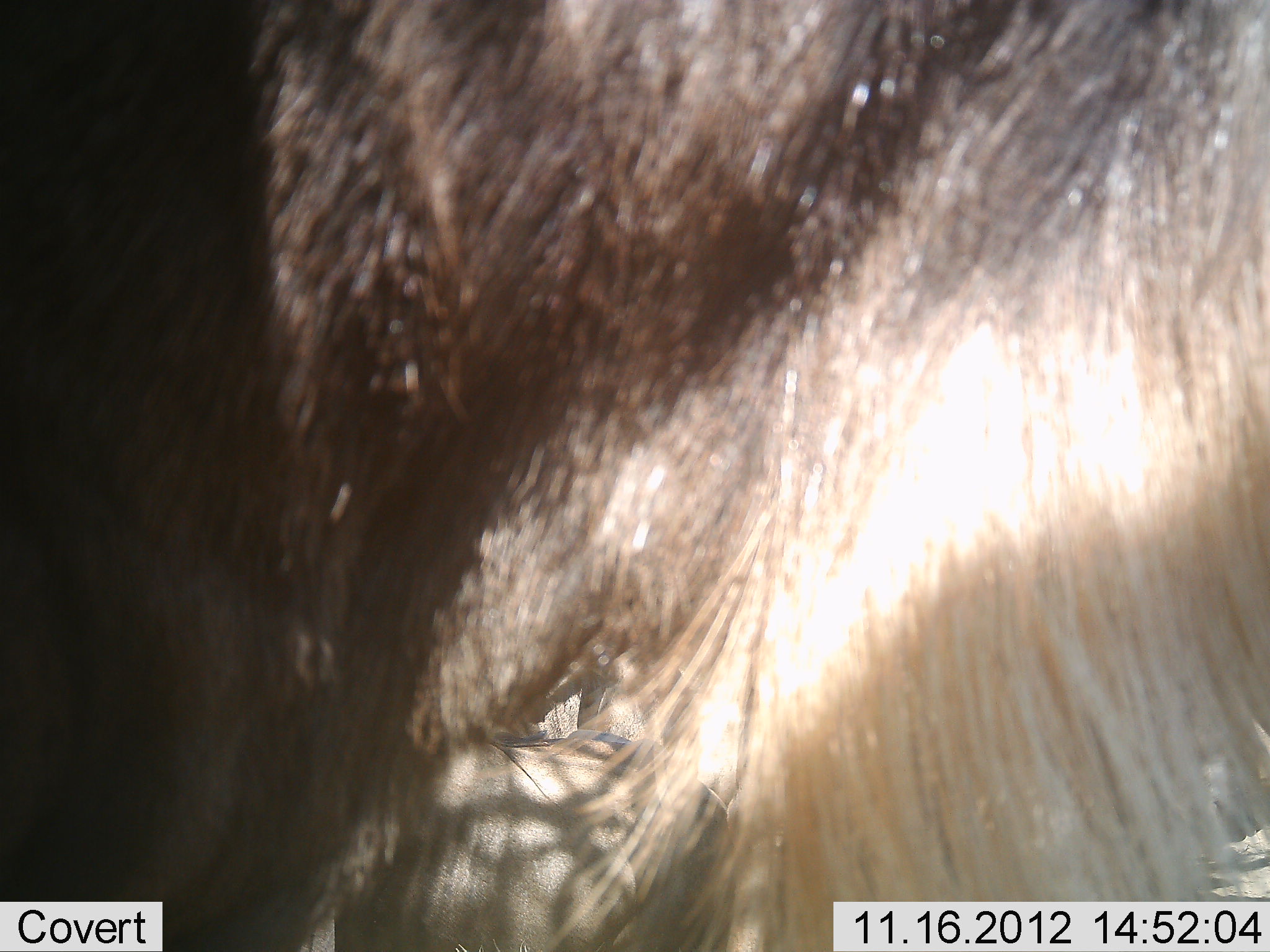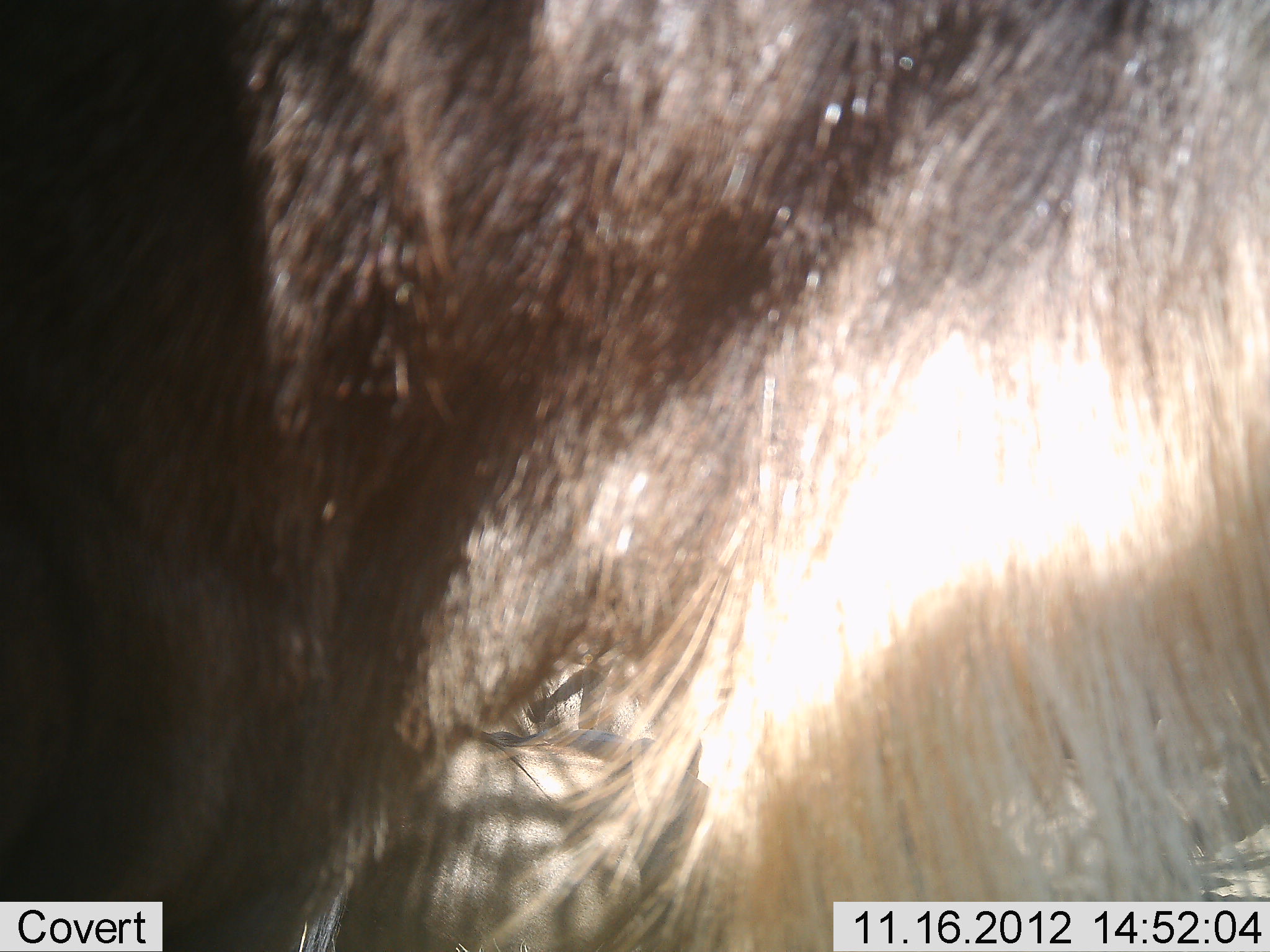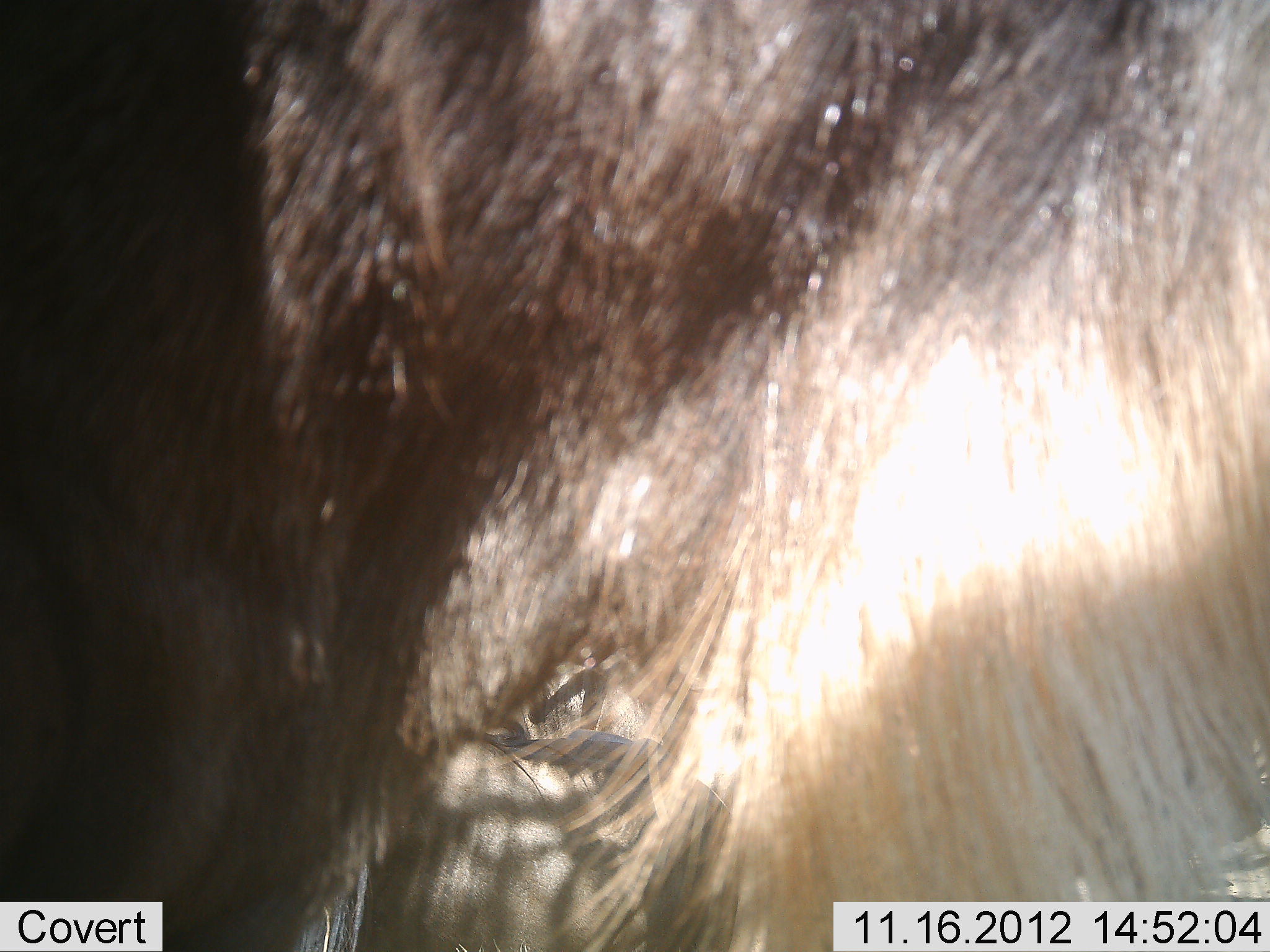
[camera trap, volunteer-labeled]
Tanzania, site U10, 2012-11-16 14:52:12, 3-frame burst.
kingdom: Animalia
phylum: Chordata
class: Mammalia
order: Artiodactyla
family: Bovidae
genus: Connochaetes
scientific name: Connochaetes taurinus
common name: blue wildebeest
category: wildebeest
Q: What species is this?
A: Wildebeest (blue wildebeest) (Connochaetes taurinus).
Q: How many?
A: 1.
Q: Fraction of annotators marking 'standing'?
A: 90%.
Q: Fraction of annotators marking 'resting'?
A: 20%.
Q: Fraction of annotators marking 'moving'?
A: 0%.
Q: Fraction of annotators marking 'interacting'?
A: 0%.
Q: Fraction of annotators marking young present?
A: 0%.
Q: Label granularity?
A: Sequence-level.